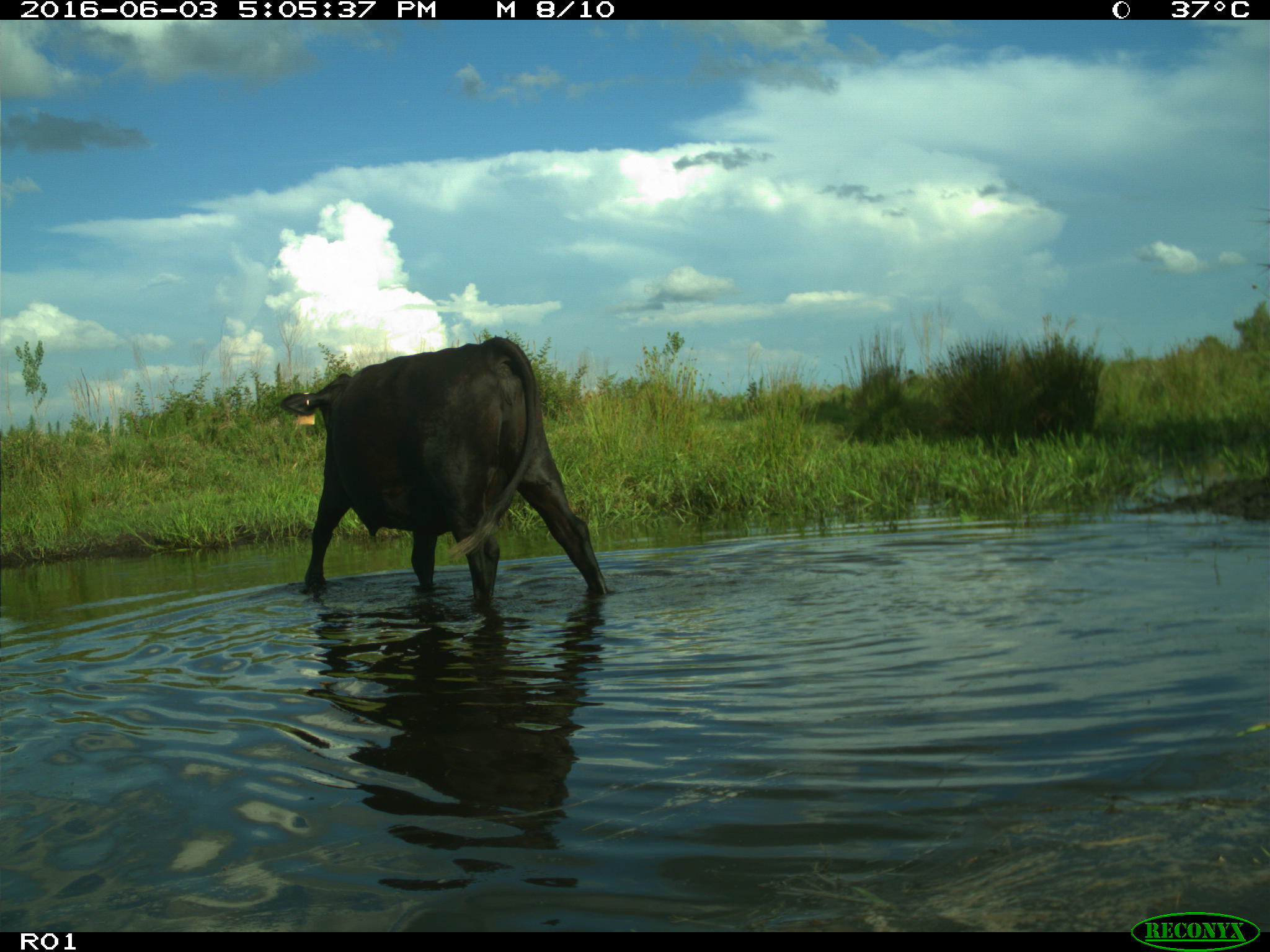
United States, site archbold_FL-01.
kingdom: Animalia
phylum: Chordata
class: Mammalia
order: Artiodactyla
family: Bovidae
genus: Bos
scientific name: Bos taurus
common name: domestic cow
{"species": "Bos taurus (domestic cow)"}